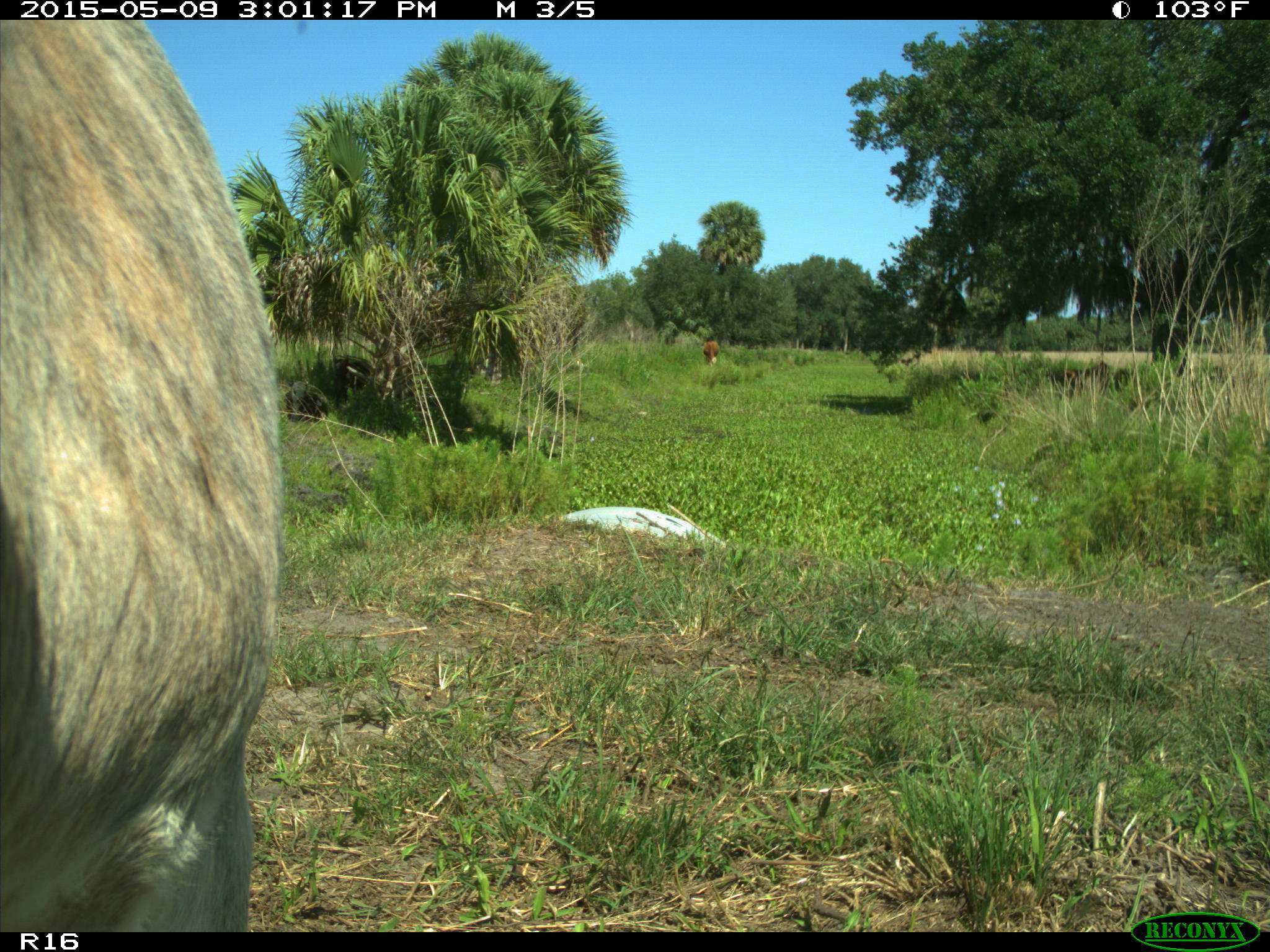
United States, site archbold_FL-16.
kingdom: Animalia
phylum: Chordata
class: Mammalia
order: Artiodactyla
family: Bovidae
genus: Bos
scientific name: Bos taurus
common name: domestic cow